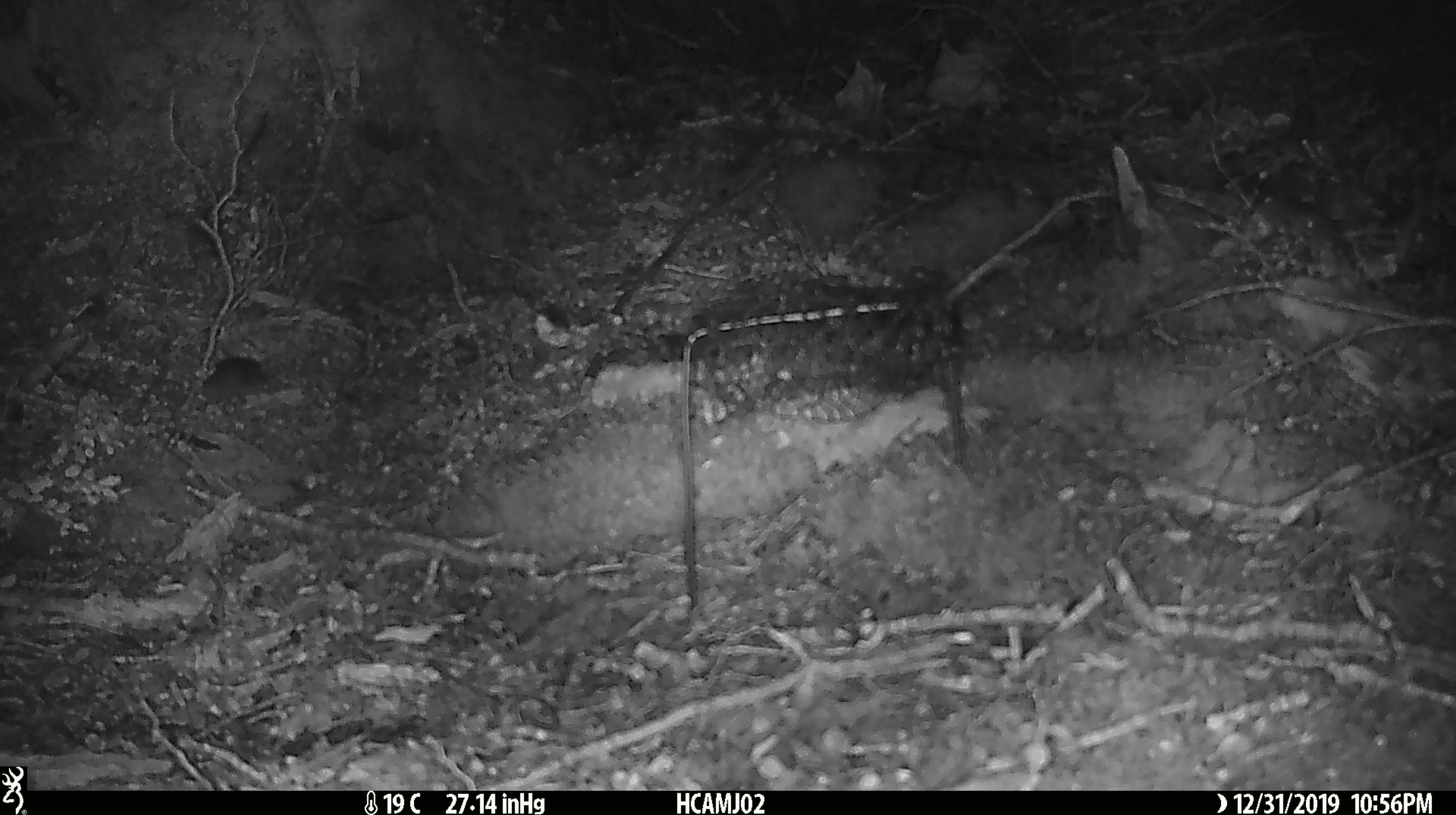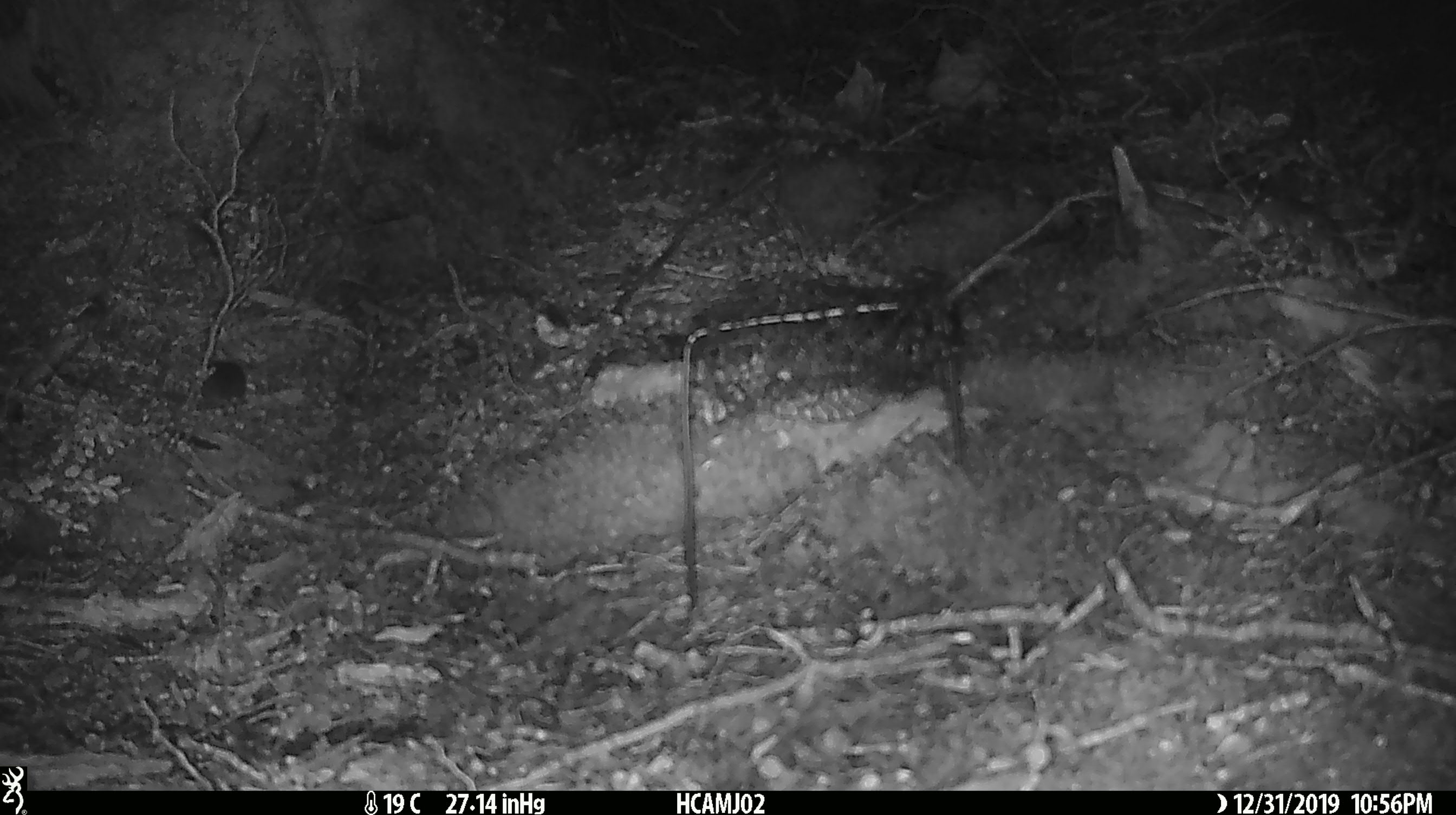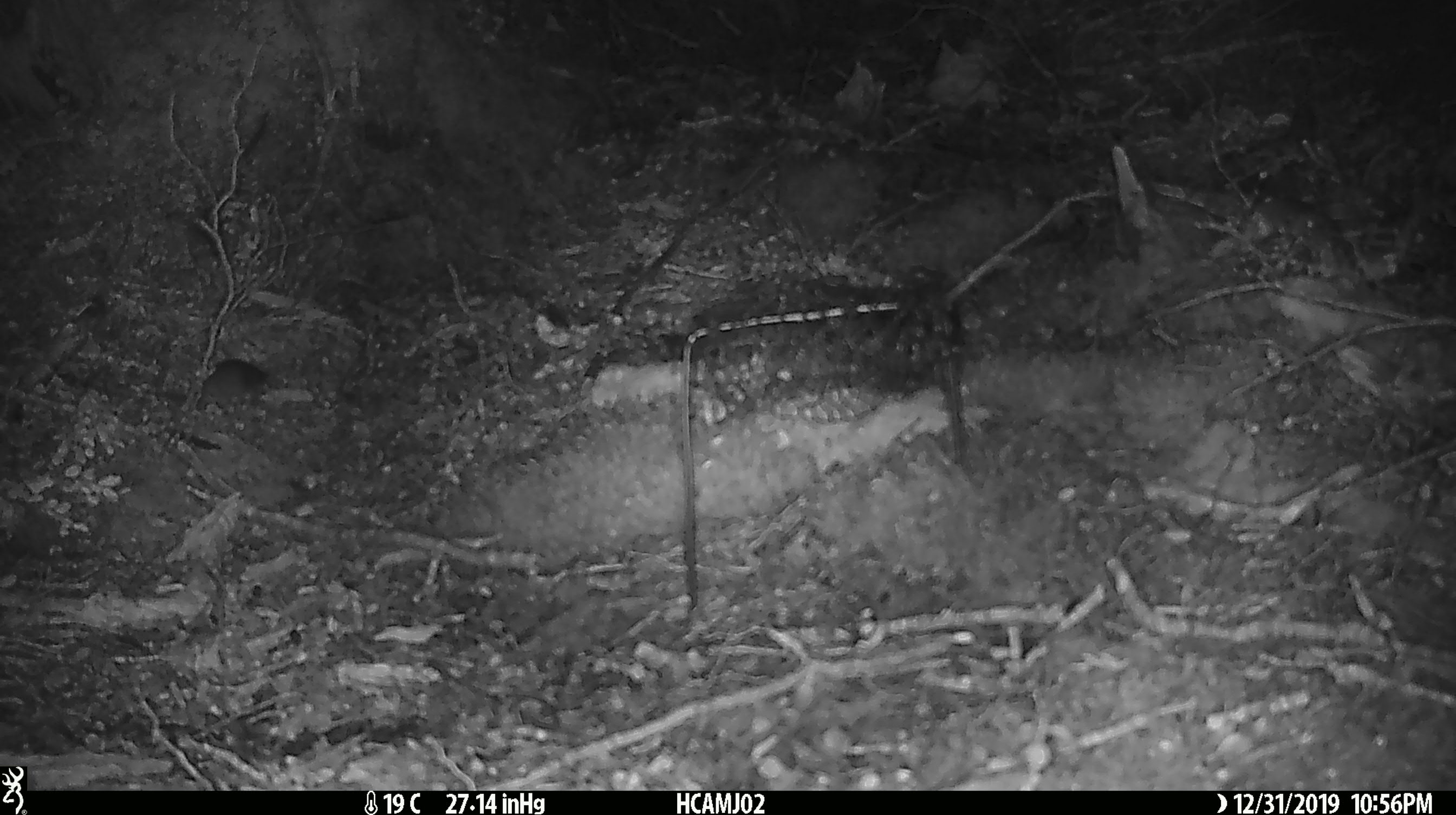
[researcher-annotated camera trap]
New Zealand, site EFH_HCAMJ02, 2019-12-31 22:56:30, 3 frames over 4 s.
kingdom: Animalia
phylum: Chordata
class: Mammalia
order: Rodentia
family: Muridae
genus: Mus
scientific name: Mus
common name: mouse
Mouse (Mus).